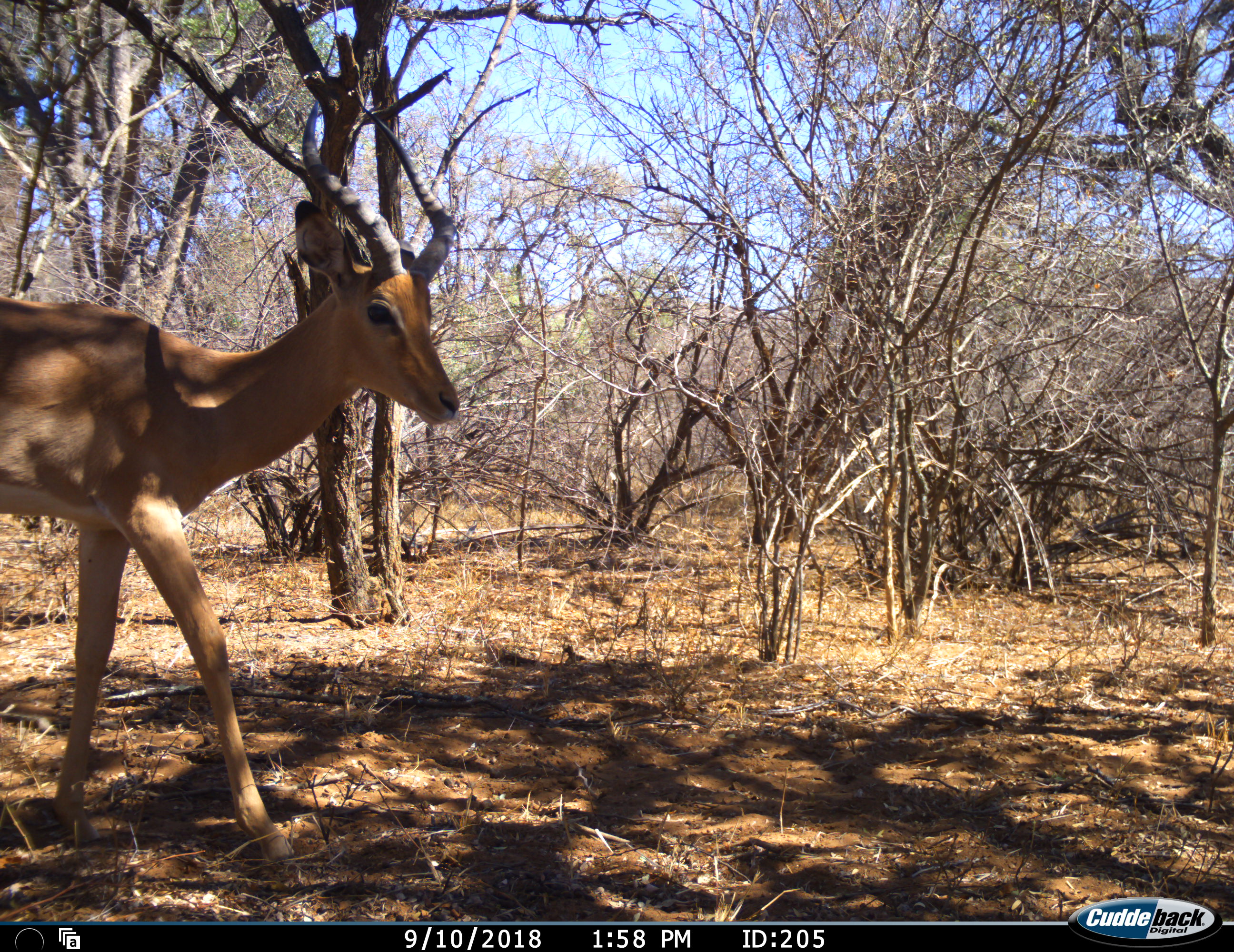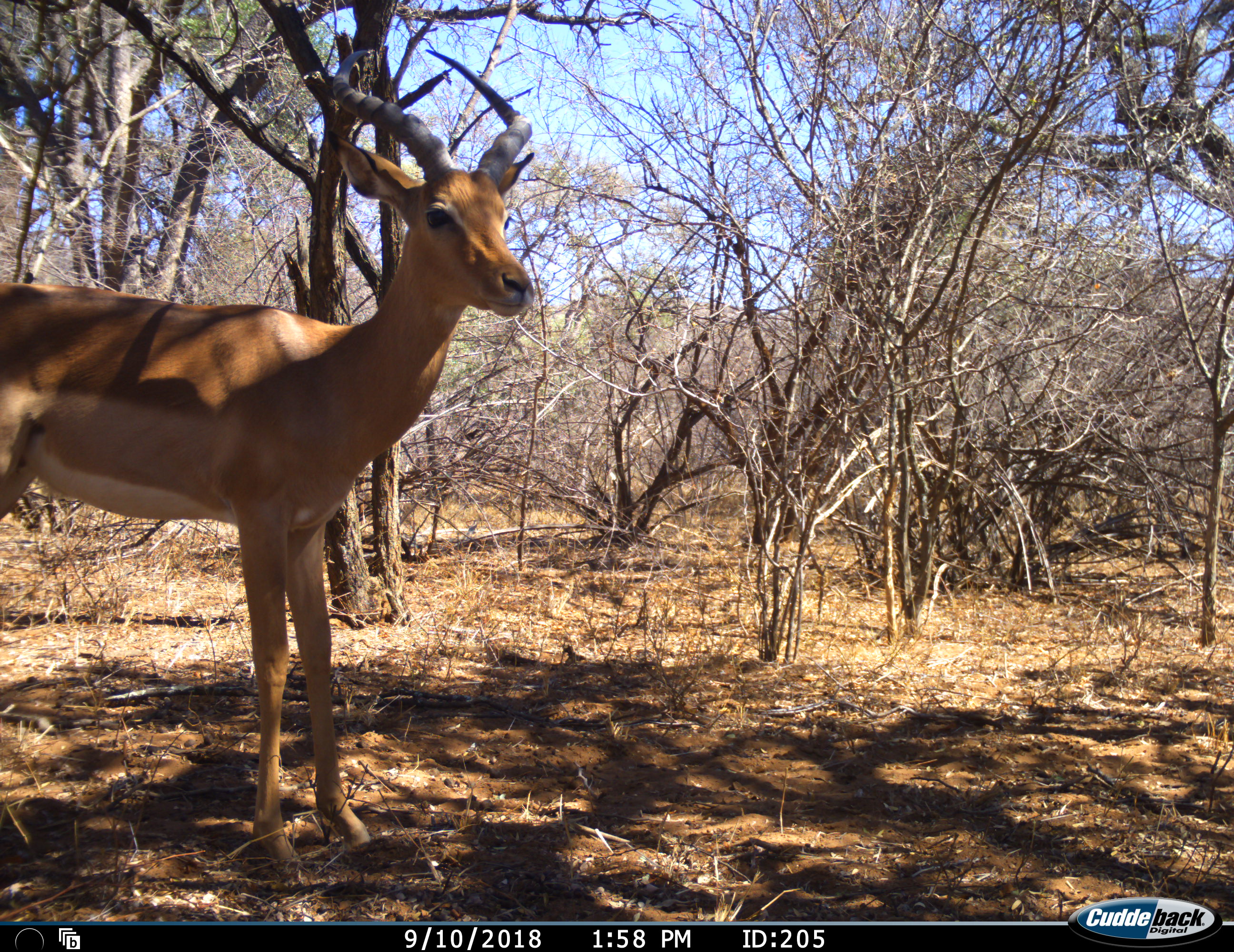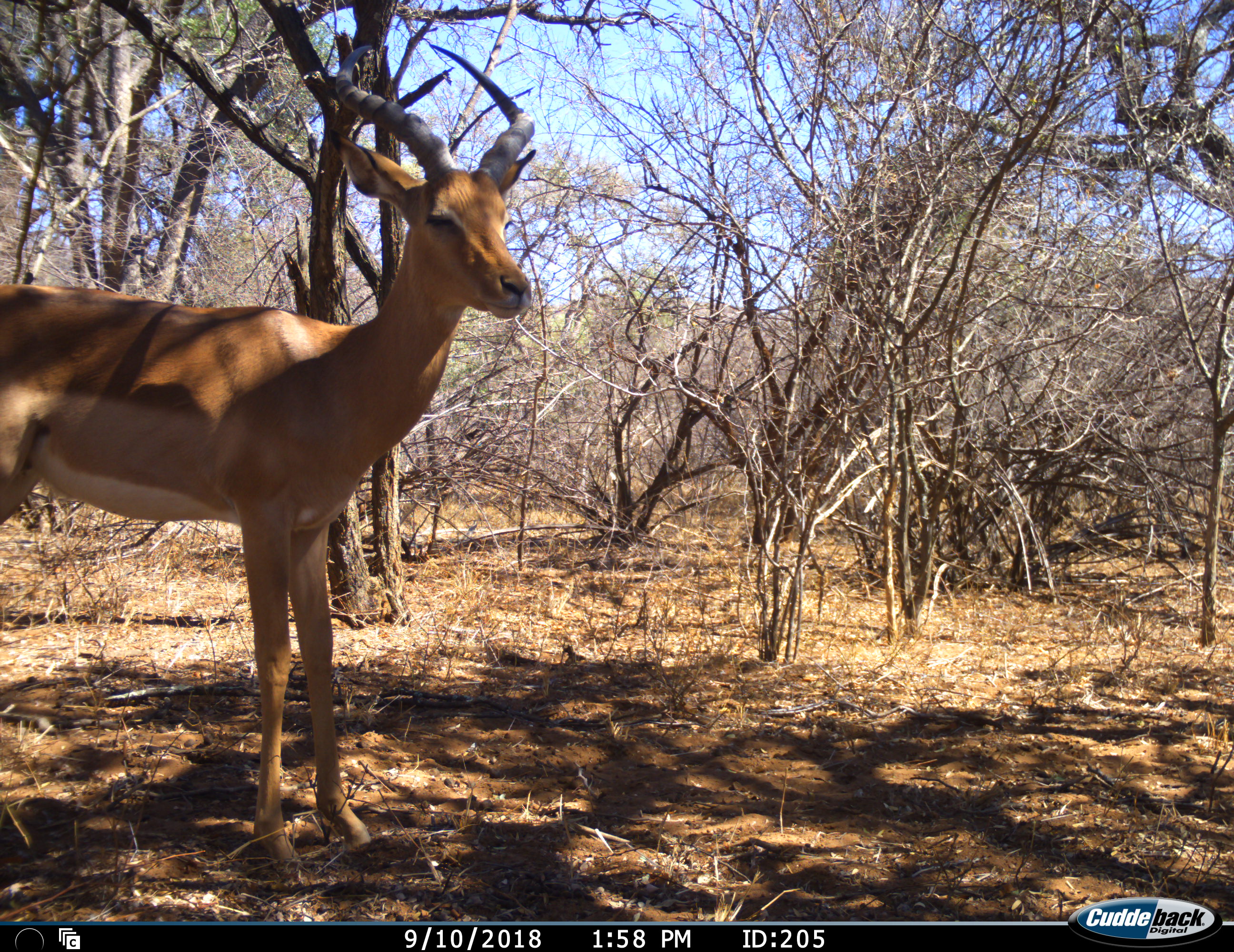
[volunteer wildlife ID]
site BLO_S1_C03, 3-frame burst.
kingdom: Animalia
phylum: Chordata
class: Mammalia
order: Artiodactyla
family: Bovidae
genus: Aepyceros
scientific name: Aepyceros melampus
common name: impala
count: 1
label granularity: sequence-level